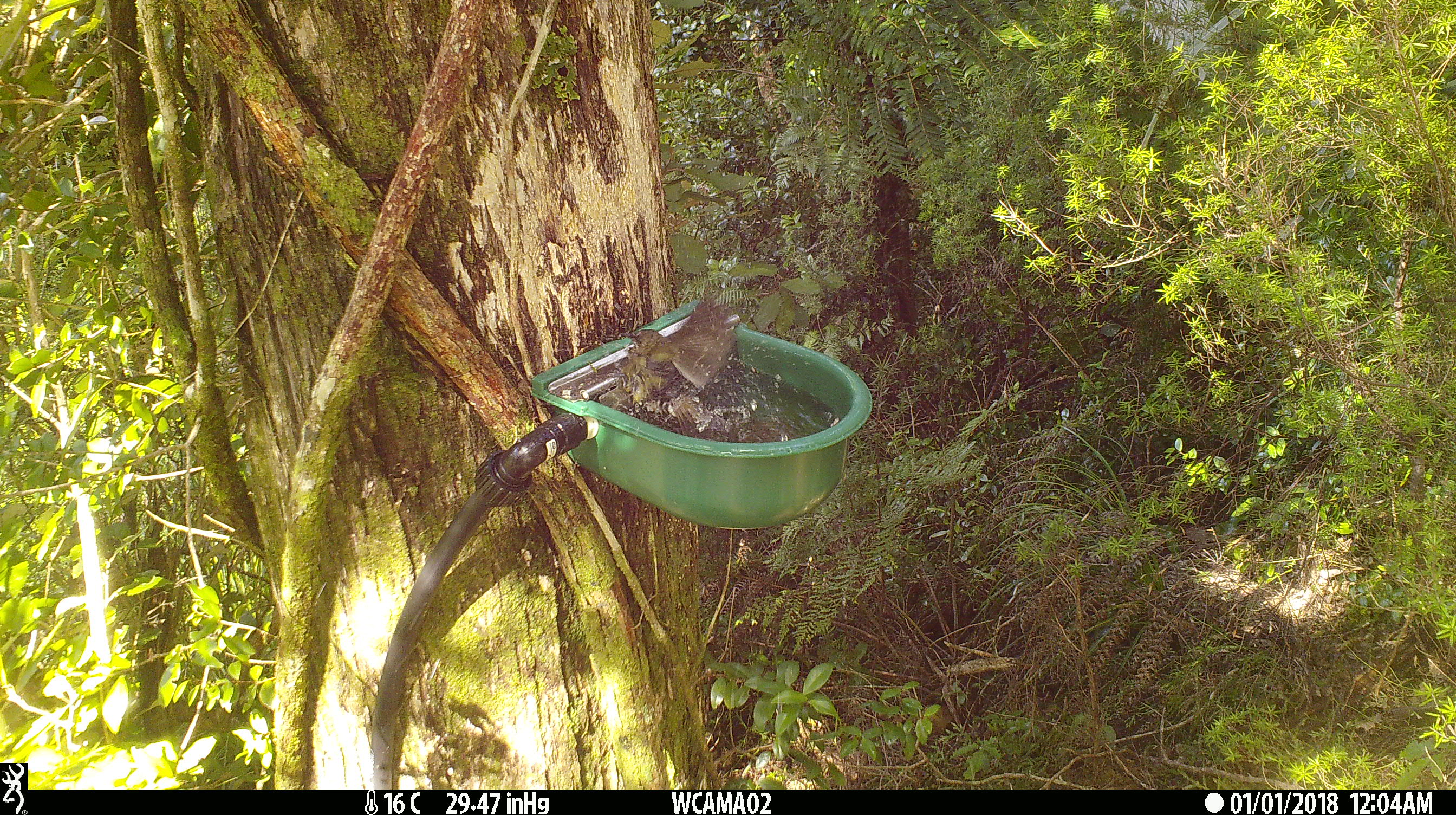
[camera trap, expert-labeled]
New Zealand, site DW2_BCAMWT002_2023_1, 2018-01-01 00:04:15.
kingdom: Animalia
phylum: Chordata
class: Aves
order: Passeriformes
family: Meliphagidae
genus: Anthornis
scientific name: Anthornis melanura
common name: new zealand bellbird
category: bellbird